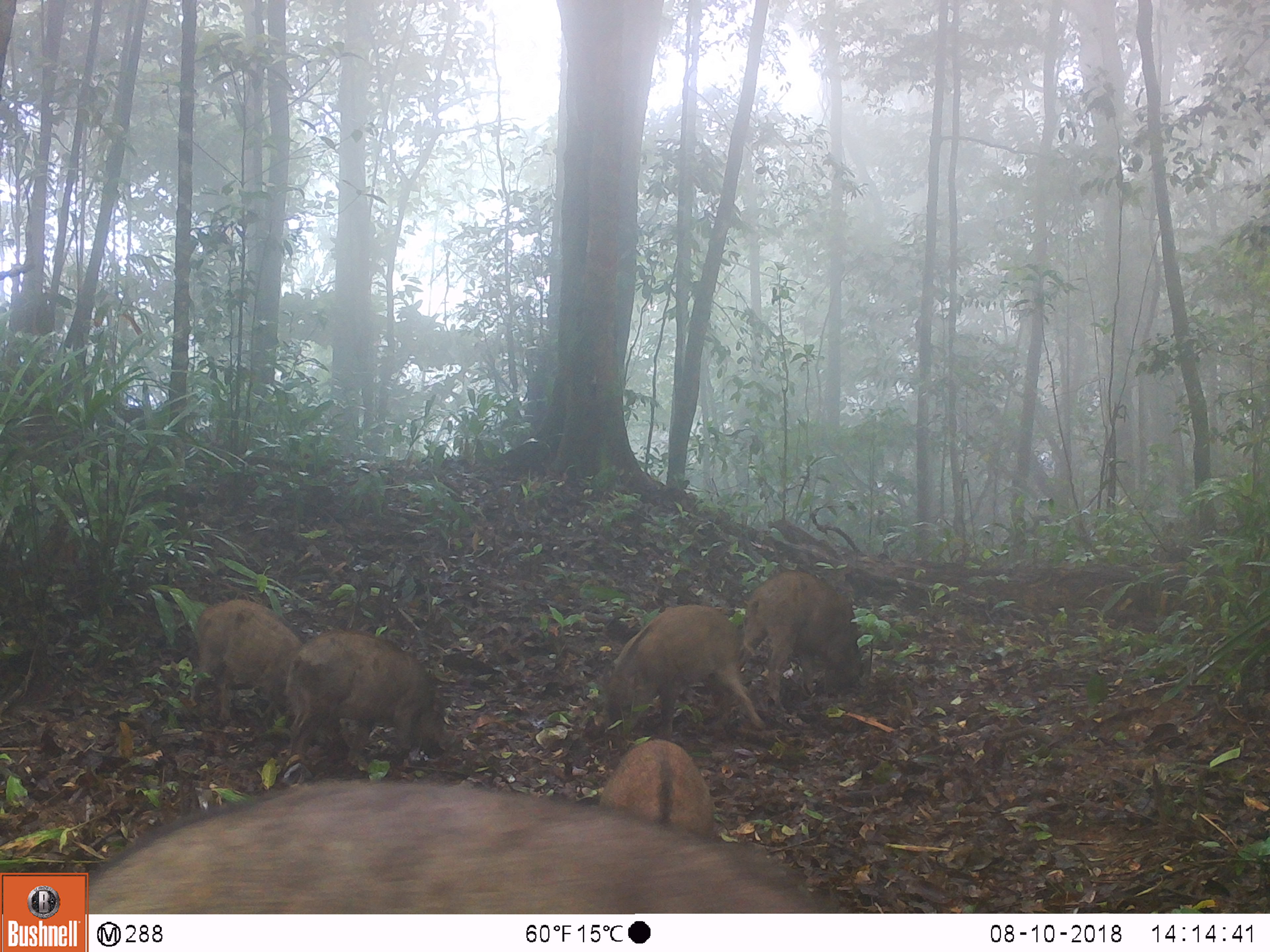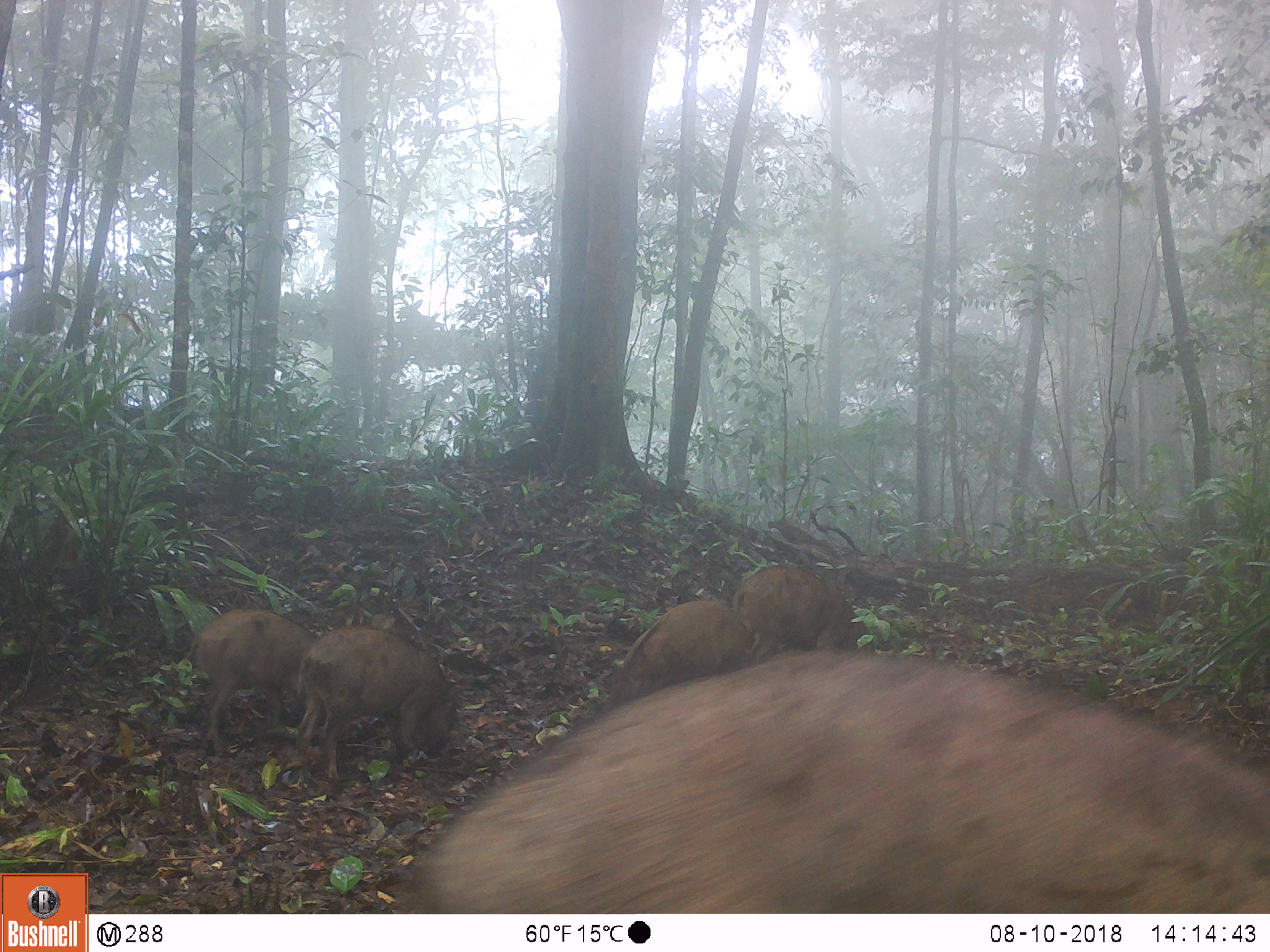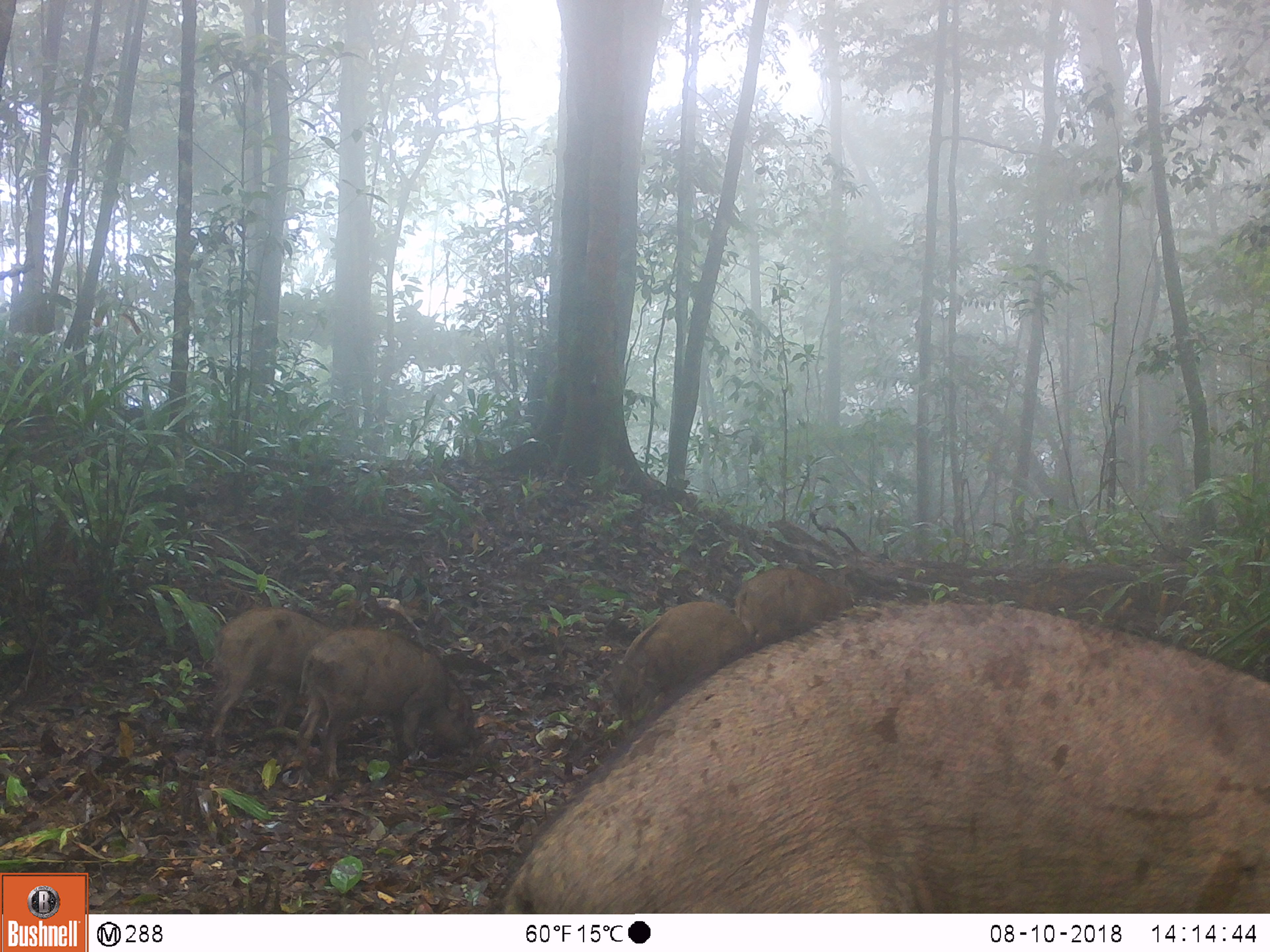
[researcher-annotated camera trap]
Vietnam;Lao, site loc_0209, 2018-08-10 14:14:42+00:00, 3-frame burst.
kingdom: Animalia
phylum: Chordata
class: Mammalia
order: Artiodactyla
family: Suidae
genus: Sus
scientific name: Sus scrofa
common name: eurasian wild pig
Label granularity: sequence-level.